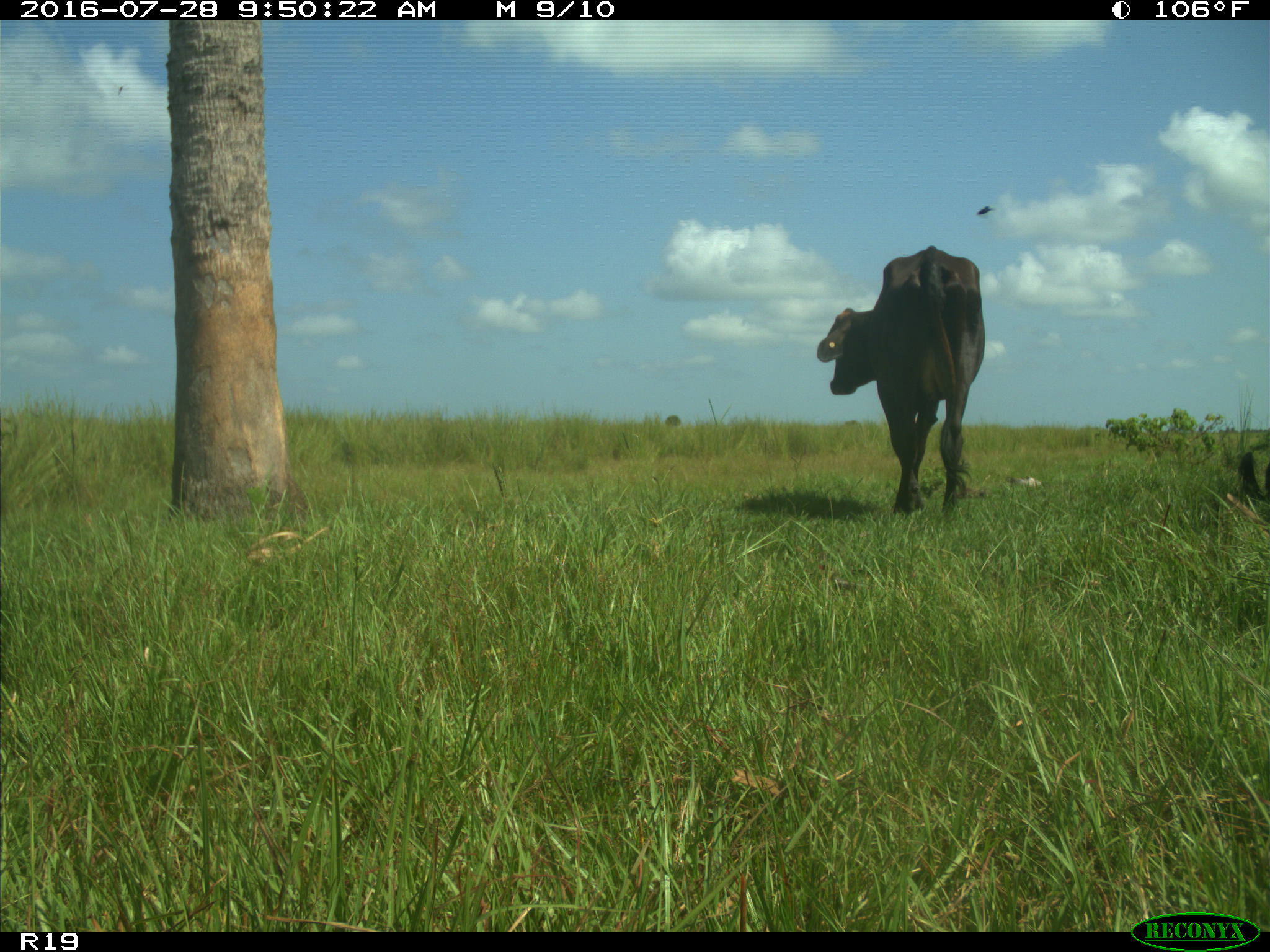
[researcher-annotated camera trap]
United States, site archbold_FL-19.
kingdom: Animalia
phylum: Chordata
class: Mammalia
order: Artiodactyla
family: Bovidae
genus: Bos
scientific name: Bos taurus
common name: domestic cow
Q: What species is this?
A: Bos taurus (domestic cow).